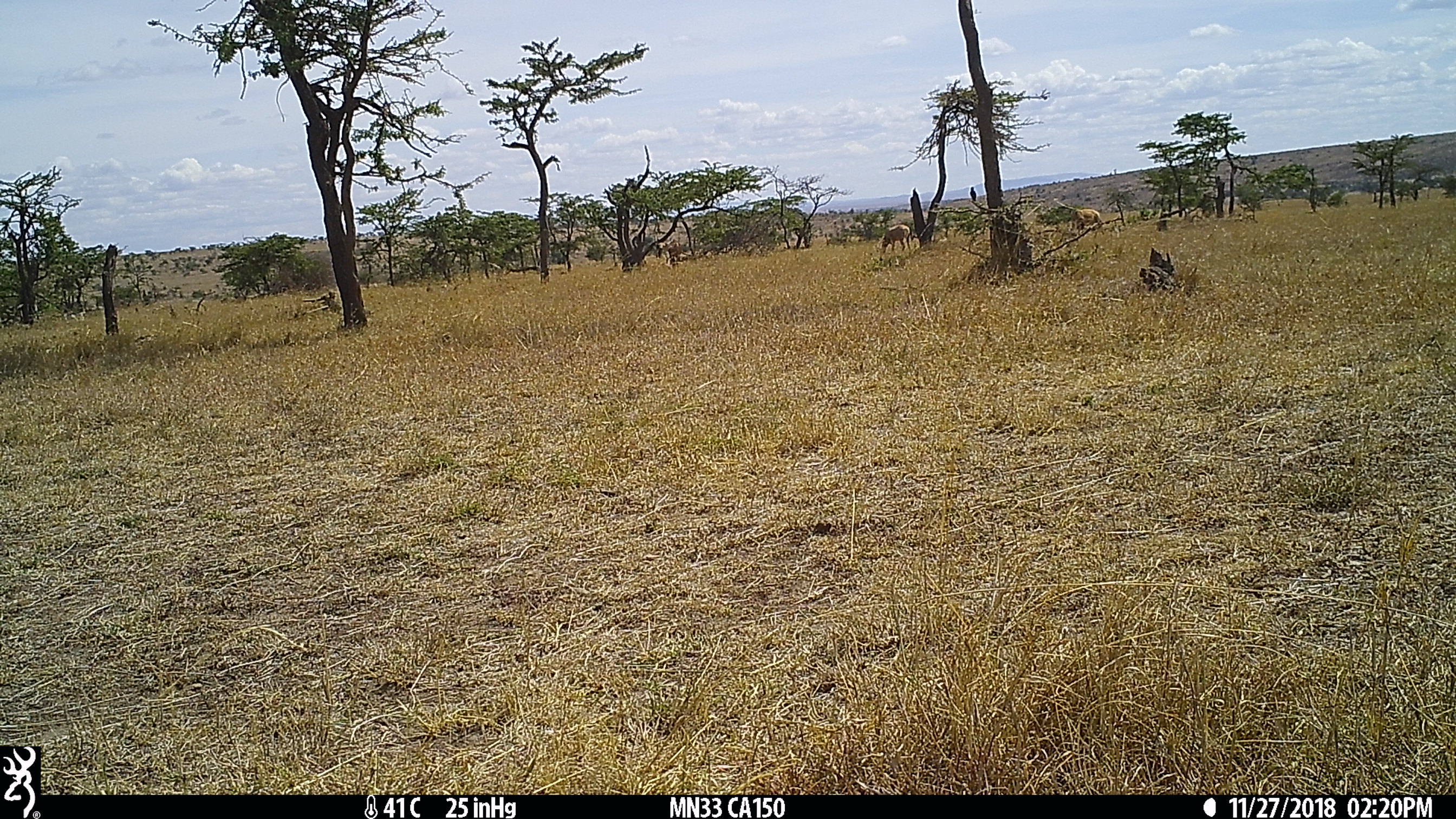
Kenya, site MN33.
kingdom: Animalia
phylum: Chordata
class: Mammalia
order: Artiodactyla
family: Bovidae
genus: Damaliscus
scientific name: Damaliscus lunatus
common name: topi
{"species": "topi (Damaliscus lunatus)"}